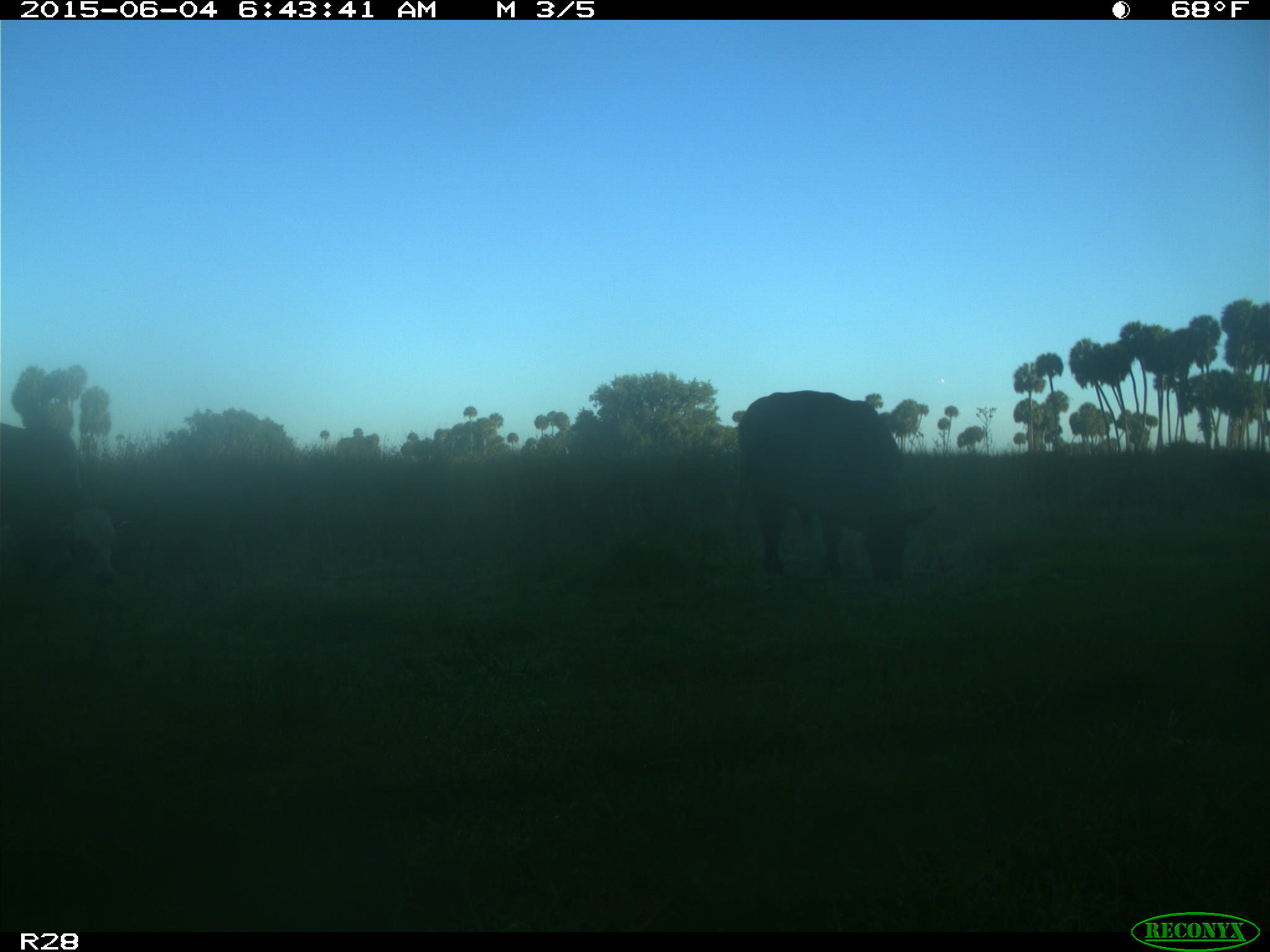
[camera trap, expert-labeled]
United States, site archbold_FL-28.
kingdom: Animalia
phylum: Chordata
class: Mammalia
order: Artiodactyla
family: Bovidae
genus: Bos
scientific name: Bos taurus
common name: domestic cow